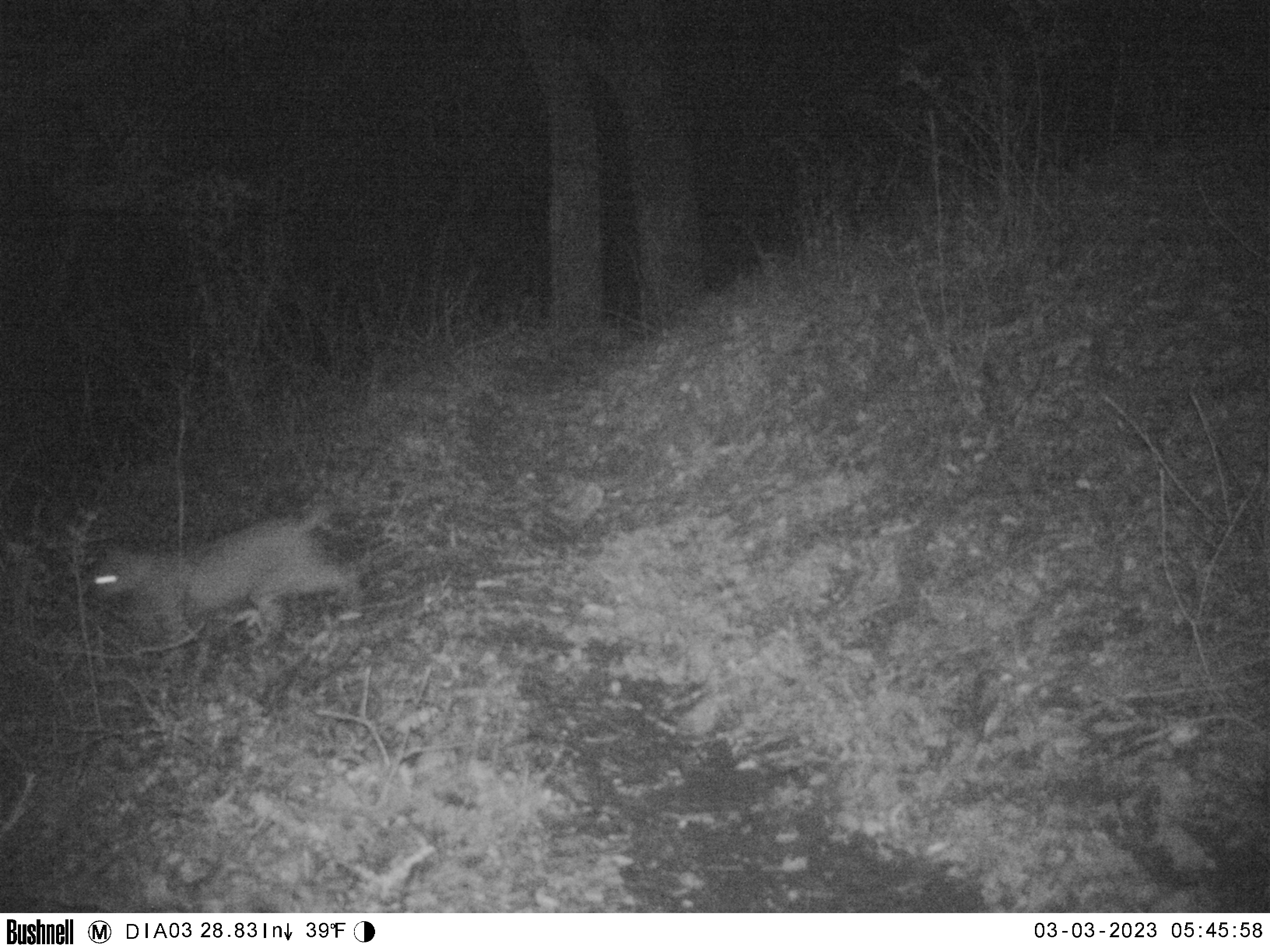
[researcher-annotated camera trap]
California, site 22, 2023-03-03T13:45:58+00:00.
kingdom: Animalia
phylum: Chordata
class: Mammalia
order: Carnivora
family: Felidae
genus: Lynx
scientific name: Lynx rufus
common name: bobcat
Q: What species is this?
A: Bobcat (Lynx rufus).